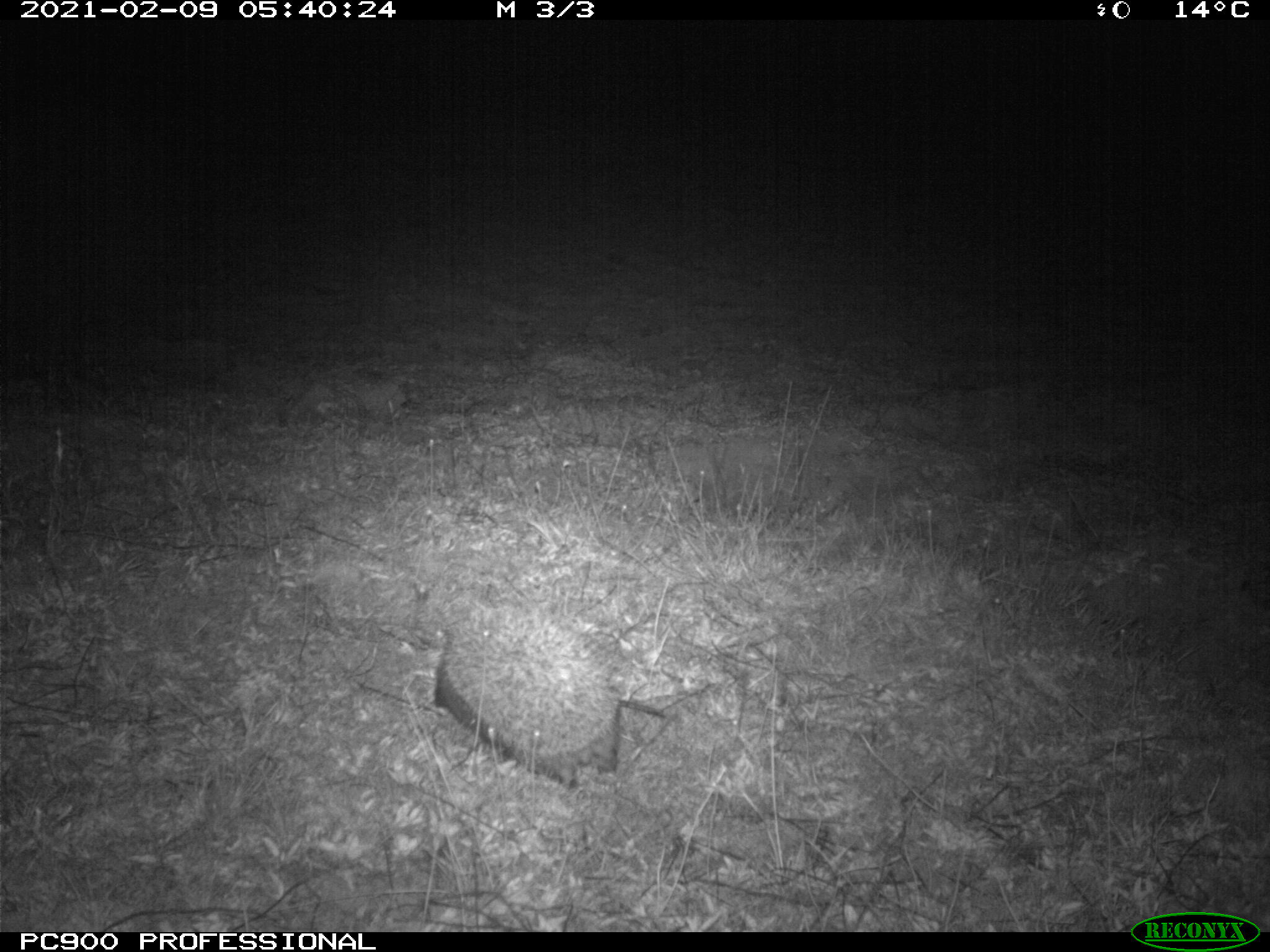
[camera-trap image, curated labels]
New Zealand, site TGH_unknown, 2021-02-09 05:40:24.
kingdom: Animalia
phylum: Chordata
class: Mammalia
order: Eulipotyphla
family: Erinaceidae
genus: Erinaceus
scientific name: Erinaceus europaeus europaeus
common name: european hedgehog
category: hedgehog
Hedgehog (european hedgehog) (Erinaceus europaeus europaeus).